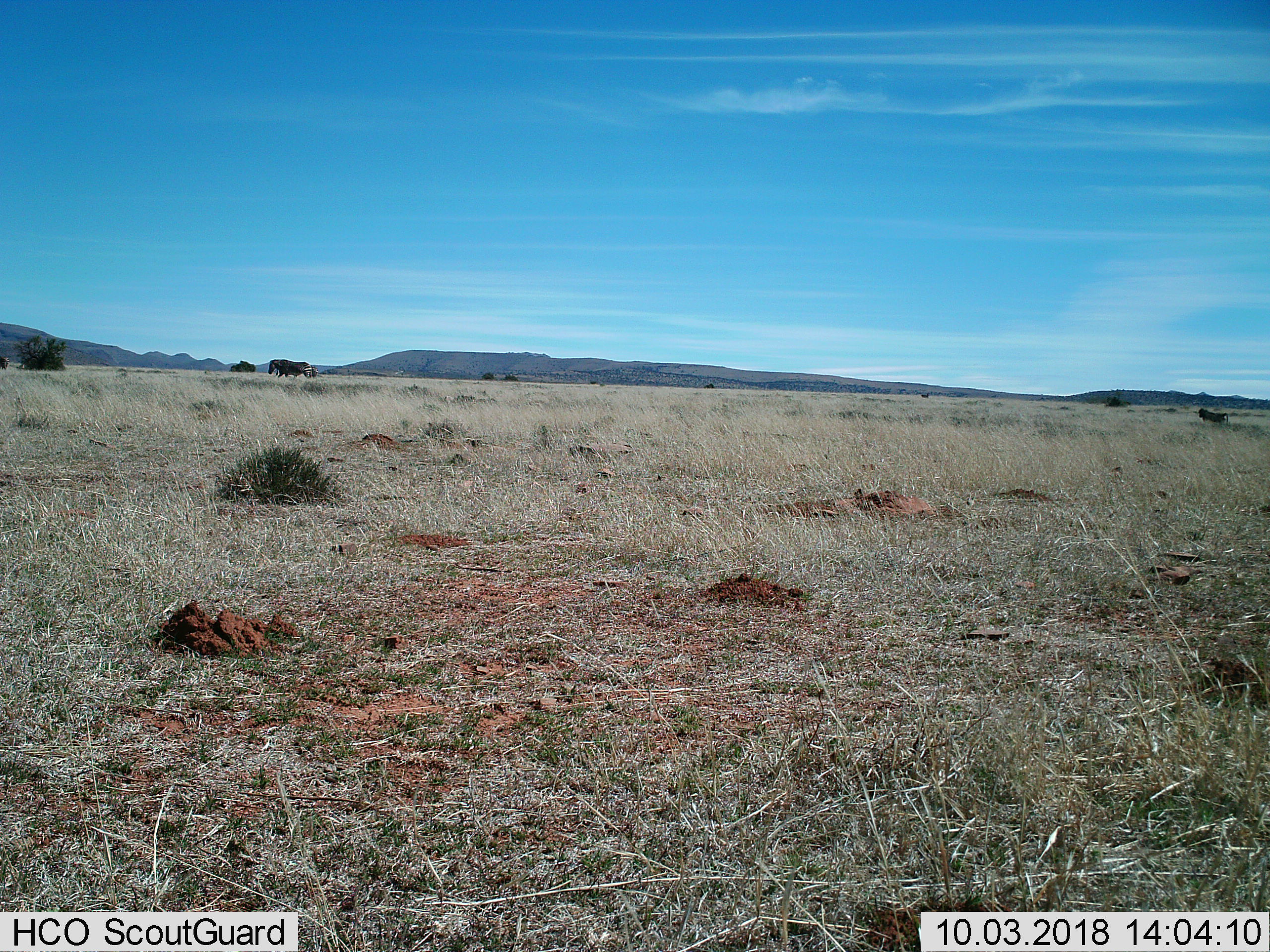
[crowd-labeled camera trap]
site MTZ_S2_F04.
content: unidentified animal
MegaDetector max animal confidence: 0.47